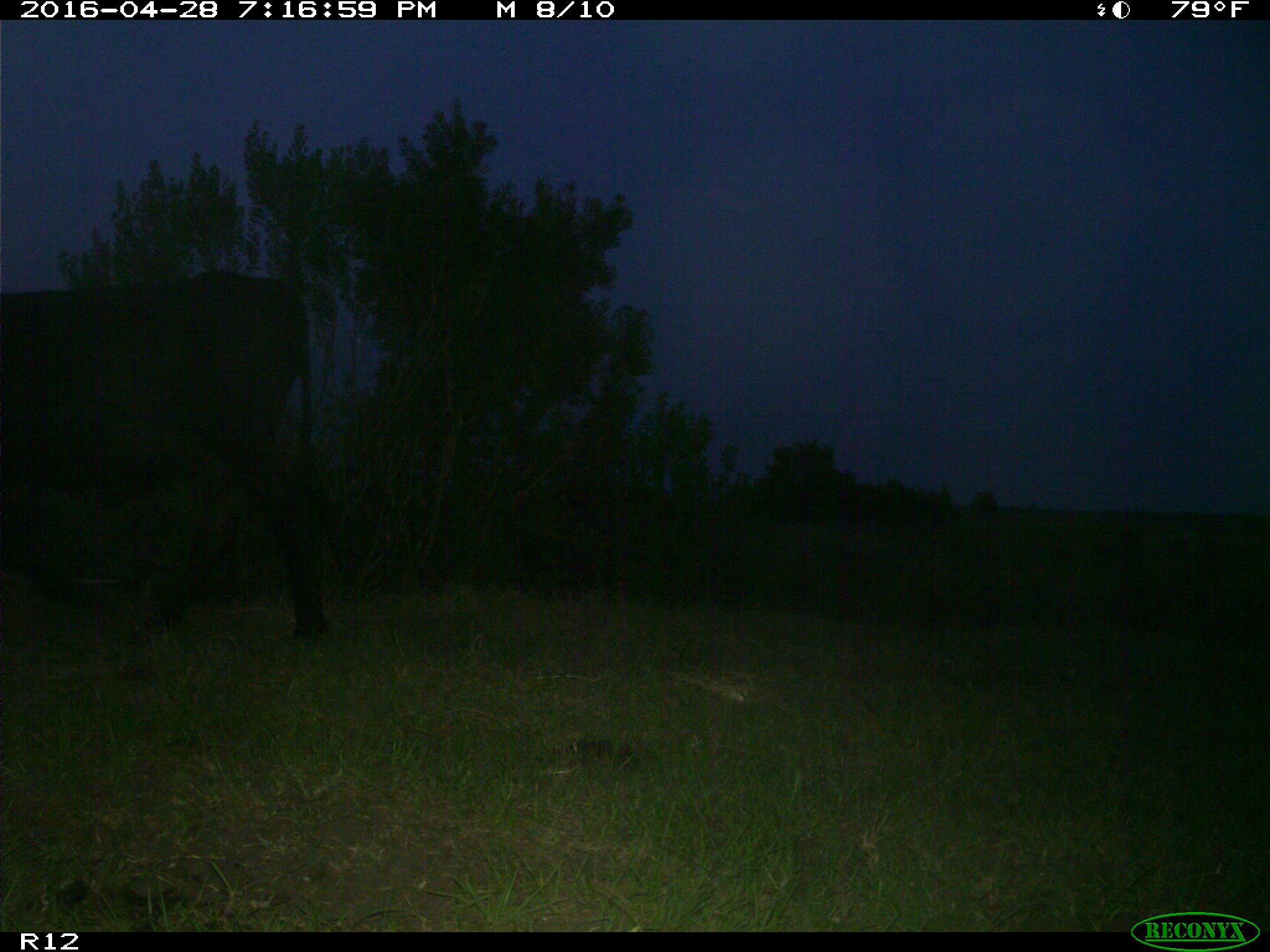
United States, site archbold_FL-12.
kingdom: Animalia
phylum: Chordata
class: Mammalia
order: Artiodactyla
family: Bovidae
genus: Bos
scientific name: Bos taurus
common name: domestic cow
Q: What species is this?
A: Bos taurus (domestic cow).